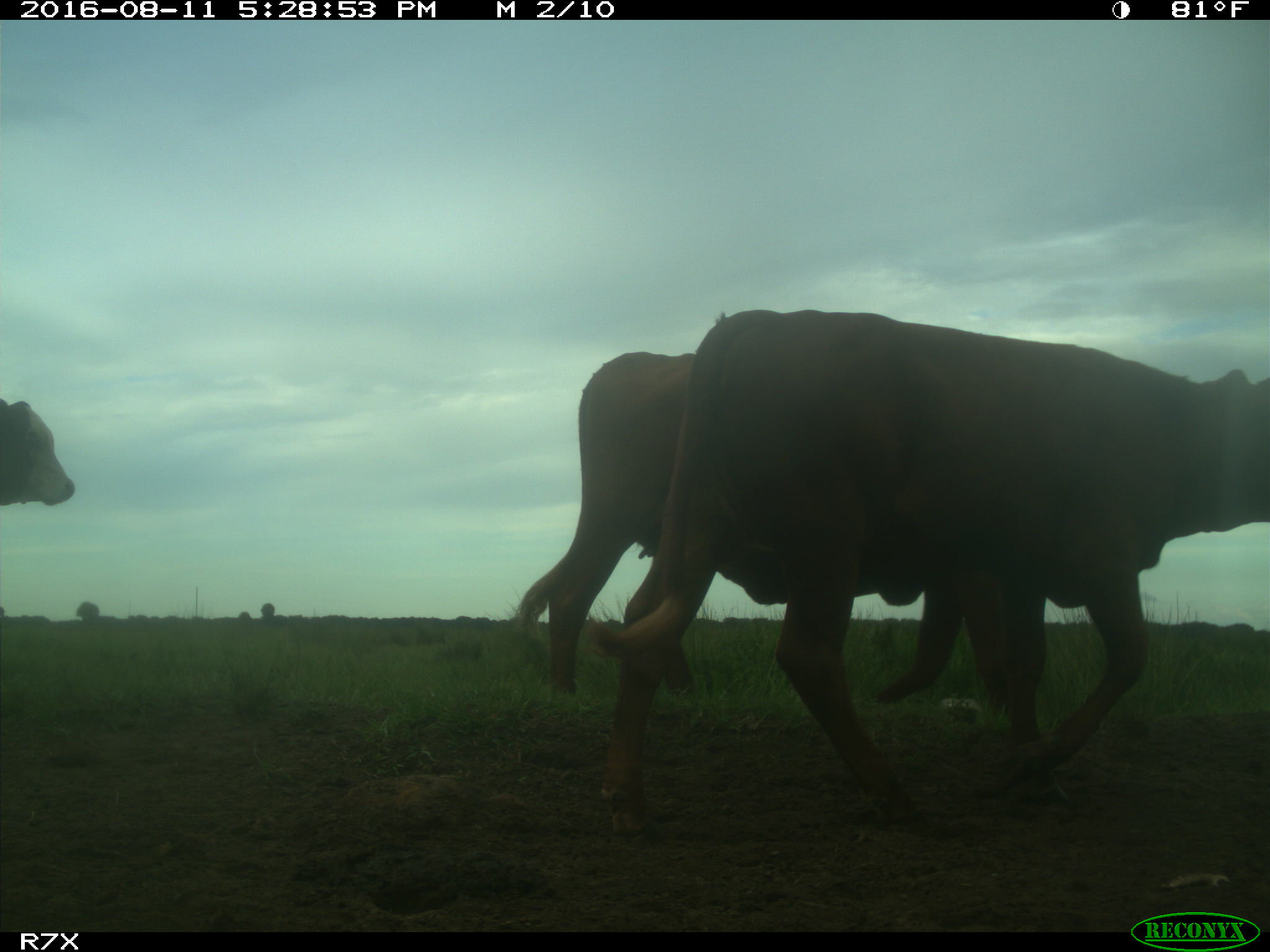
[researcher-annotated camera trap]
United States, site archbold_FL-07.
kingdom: Animalia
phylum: Chordata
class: Mammalia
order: Artiodactyla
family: Bovidae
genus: Bos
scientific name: Bos taurus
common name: domestic cow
Bos taurus (domestic cow).